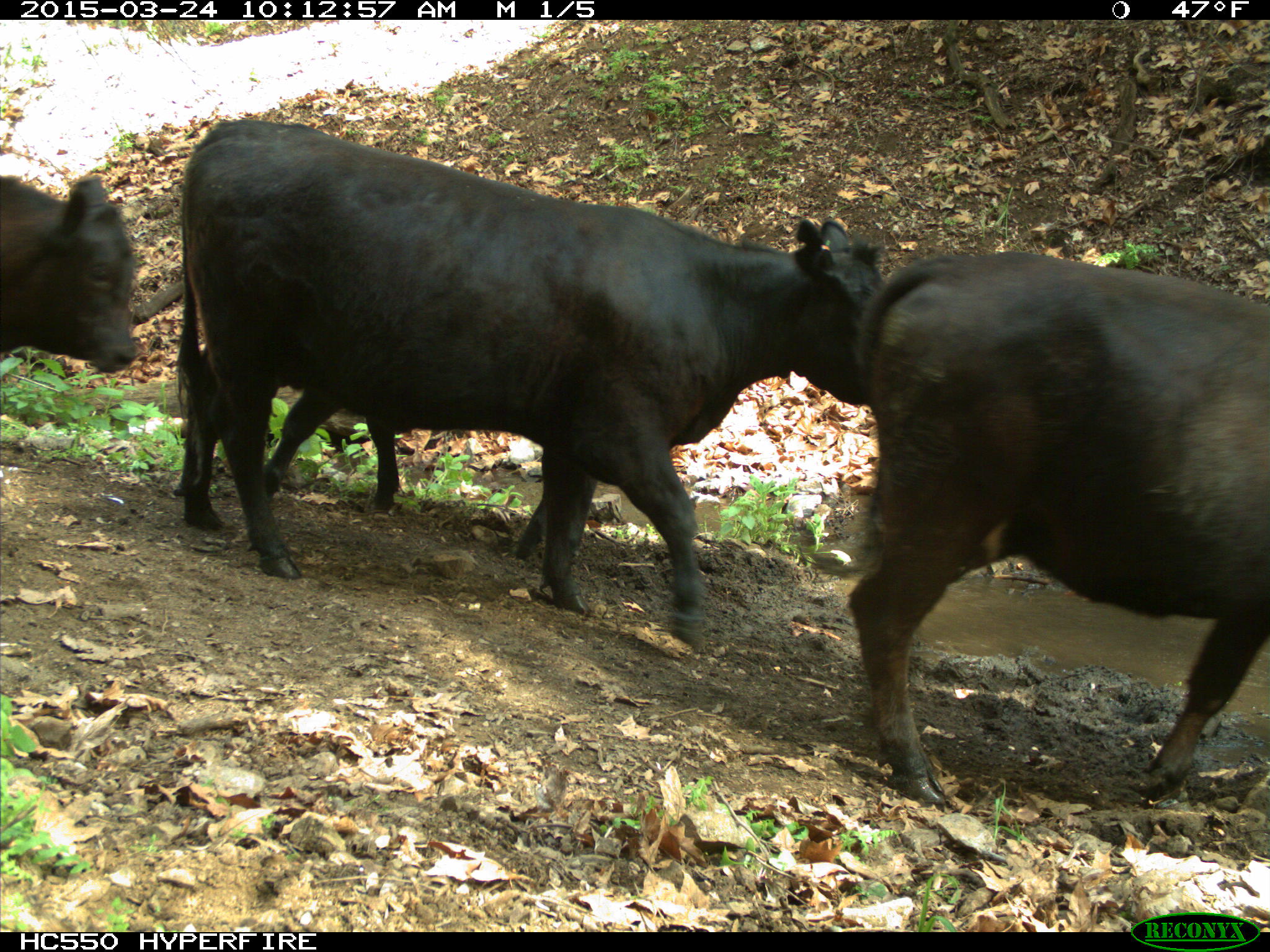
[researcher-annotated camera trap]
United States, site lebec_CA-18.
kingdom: Animalia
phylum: Chordata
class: Mammalia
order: Artiodactyla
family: Bovidae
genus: Bos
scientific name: Bos taurus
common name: domestic cow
Bos taurus (domestic cow).